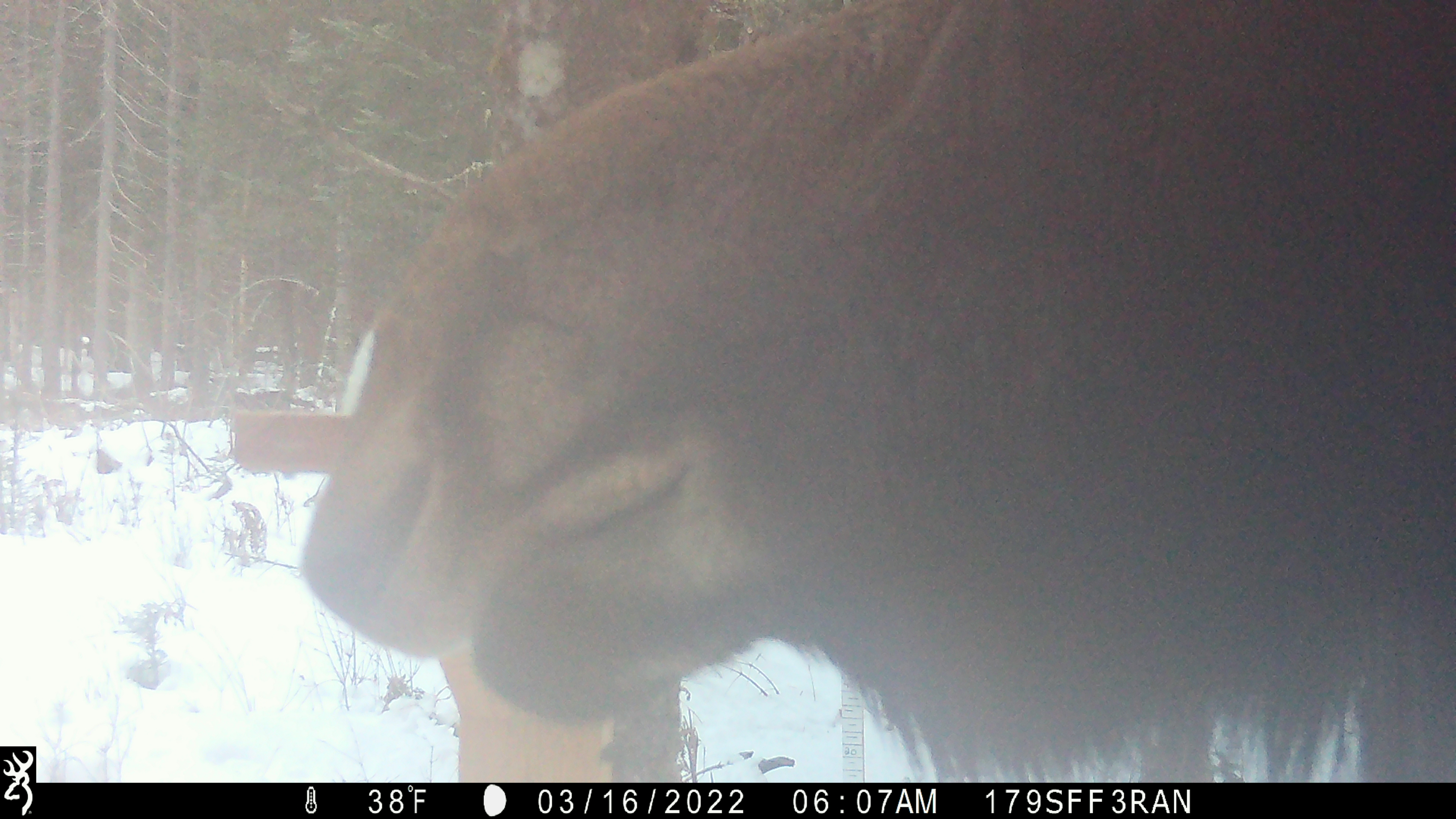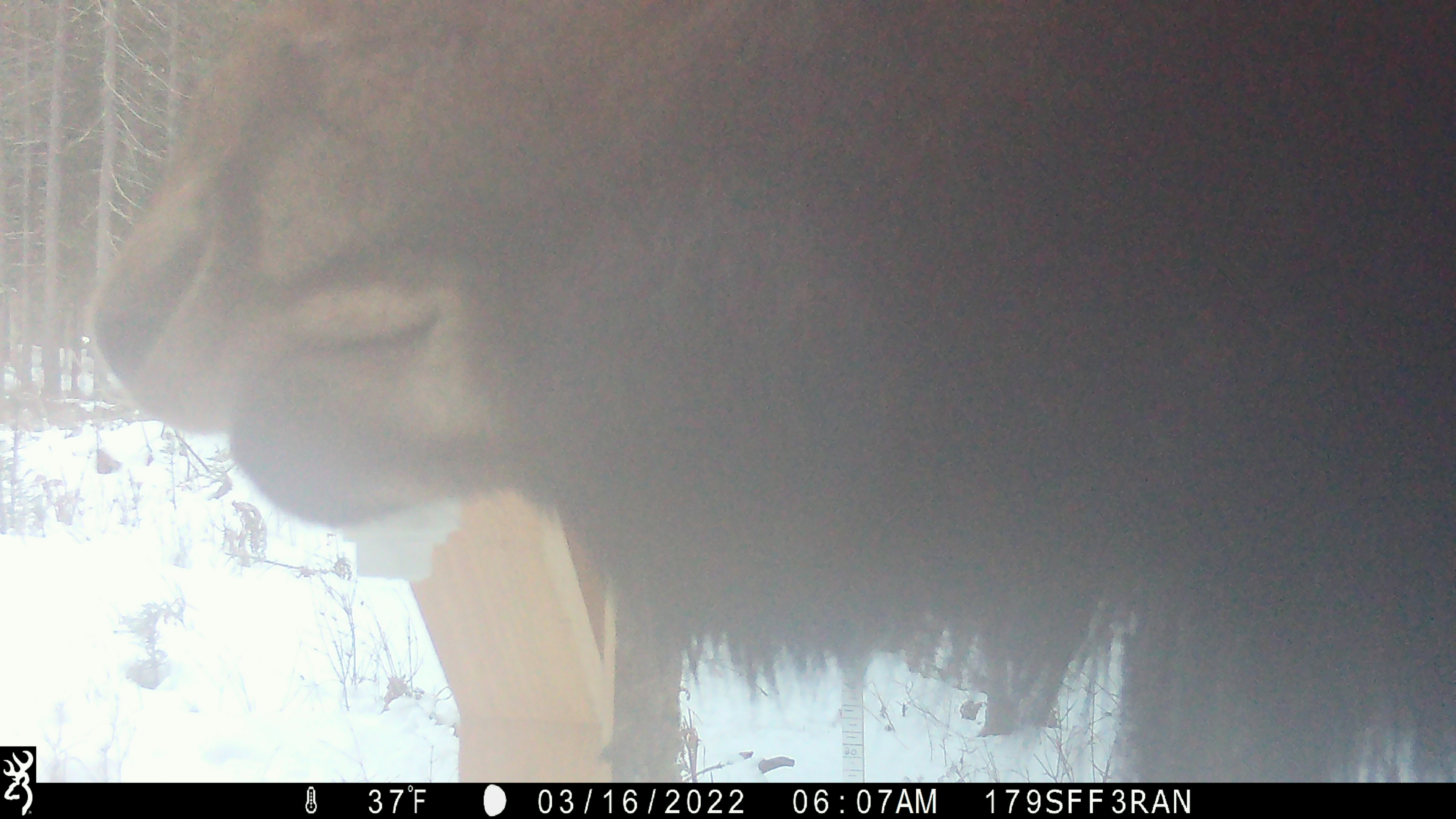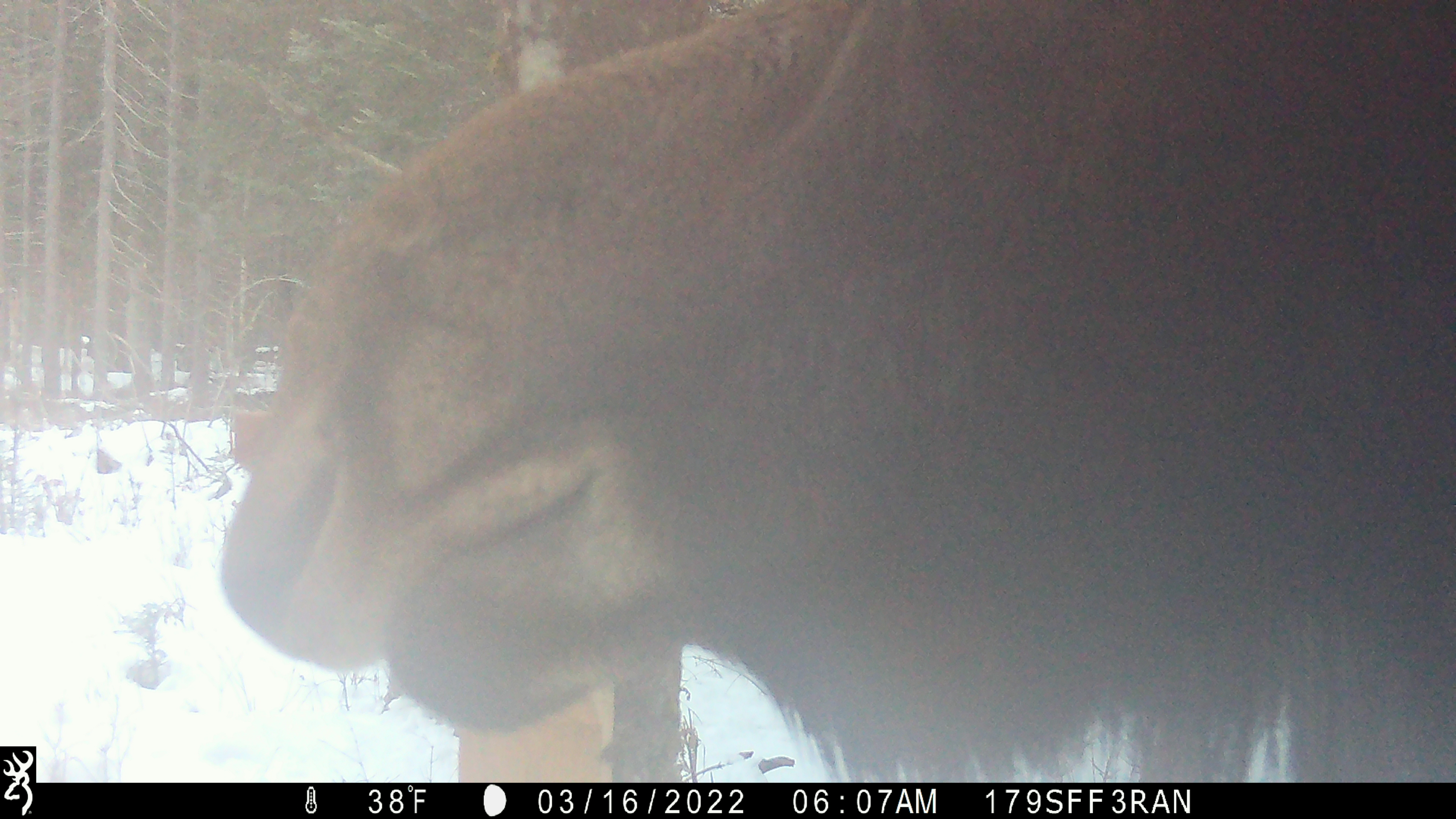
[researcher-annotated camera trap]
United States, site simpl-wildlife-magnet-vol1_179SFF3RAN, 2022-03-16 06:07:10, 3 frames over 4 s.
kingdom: Animalia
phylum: Chordata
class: Mammalia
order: Artiodactyla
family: Cervidae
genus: Alces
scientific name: Alces alces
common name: moose